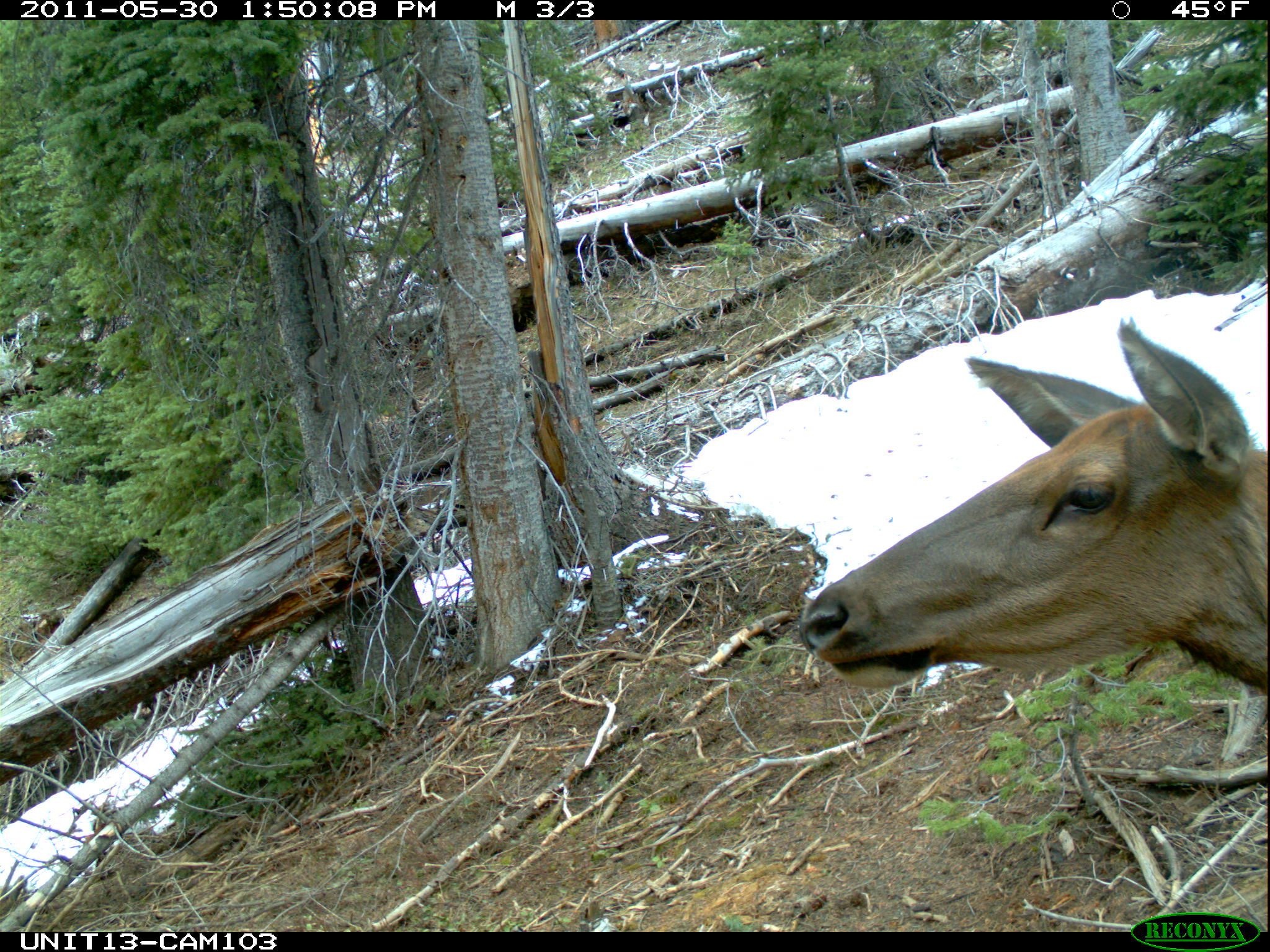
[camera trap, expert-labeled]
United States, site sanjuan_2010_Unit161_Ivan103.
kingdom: Animalia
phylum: Chordata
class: Mammalia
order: Artiodactyla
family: Cervidae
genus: Cervus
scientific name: Cervus elaphus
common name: red deer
Cervus elaphus (red deer).